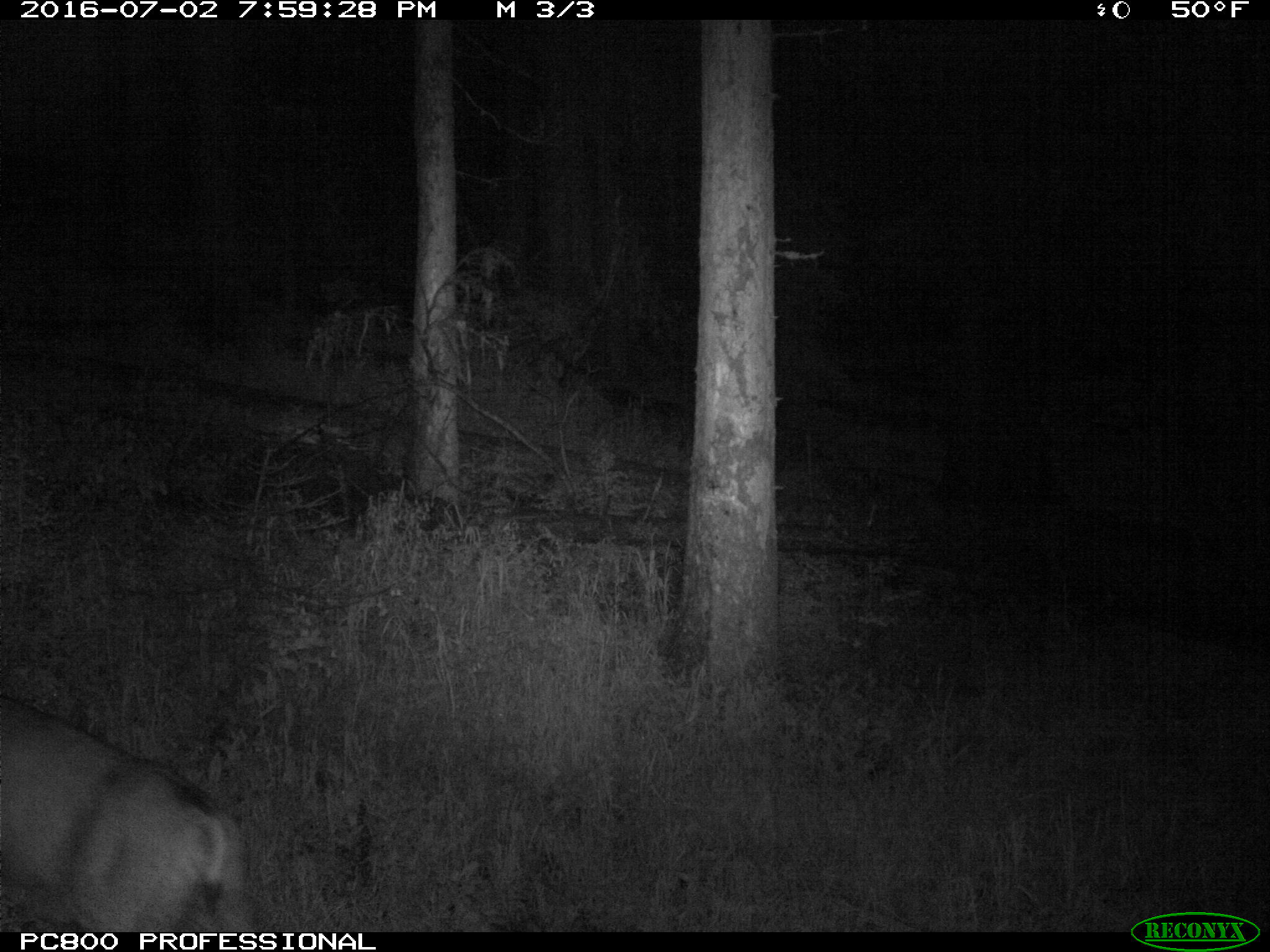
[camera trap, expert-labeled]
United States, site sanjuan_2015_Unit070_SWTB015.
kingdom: Animalia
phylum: Chordata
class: Mammalia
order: Artiodactyla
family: Cervidae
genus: Odocoileus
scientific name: Odocoileus hemionus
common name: mule deer